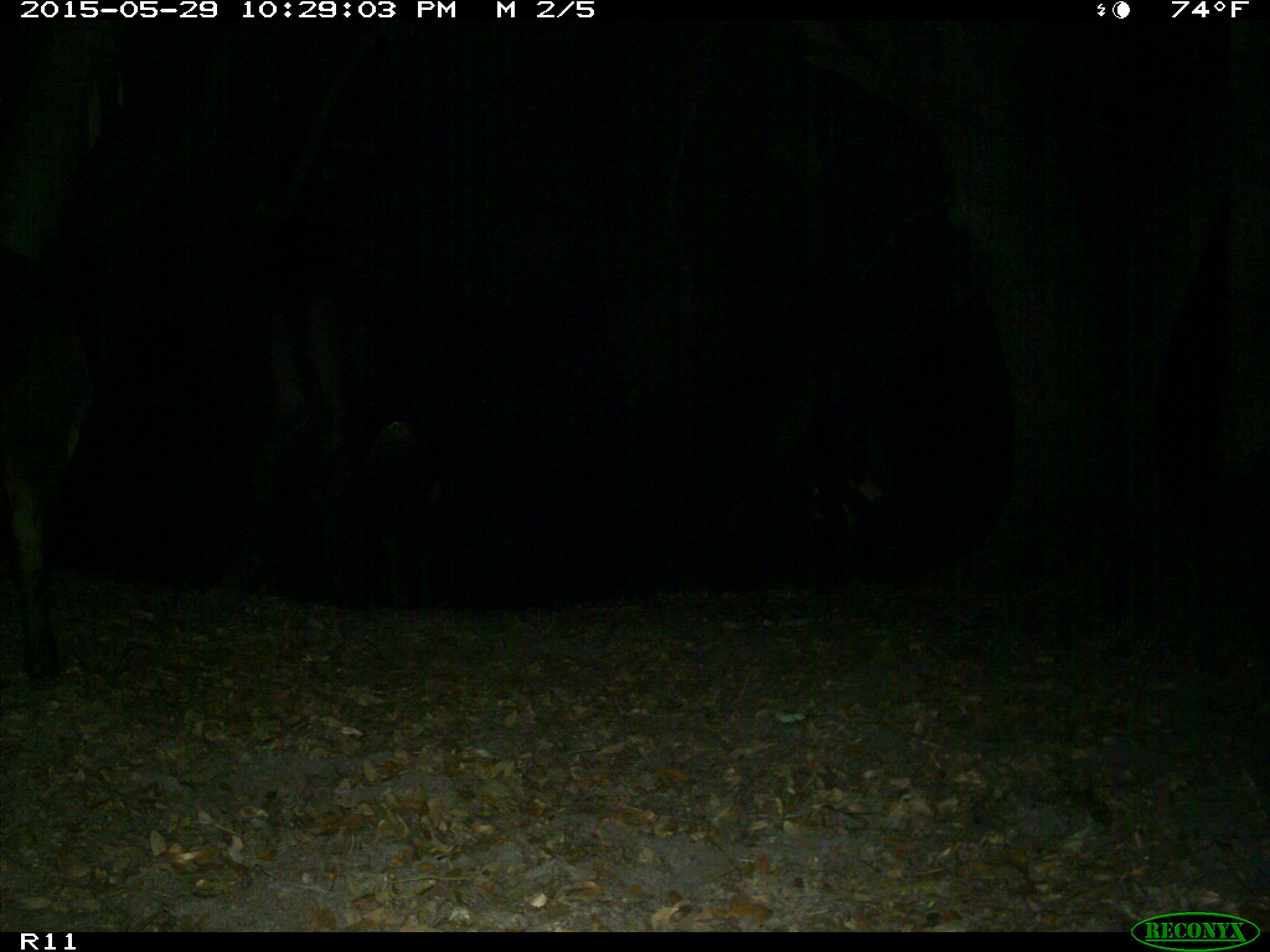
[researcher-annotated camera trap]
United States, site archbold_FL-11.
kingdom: Animalia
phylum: Chordata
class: Mammalia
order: Artiodactyla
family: Bovidae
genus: Bos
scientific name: Bos taurus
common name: domestic cow